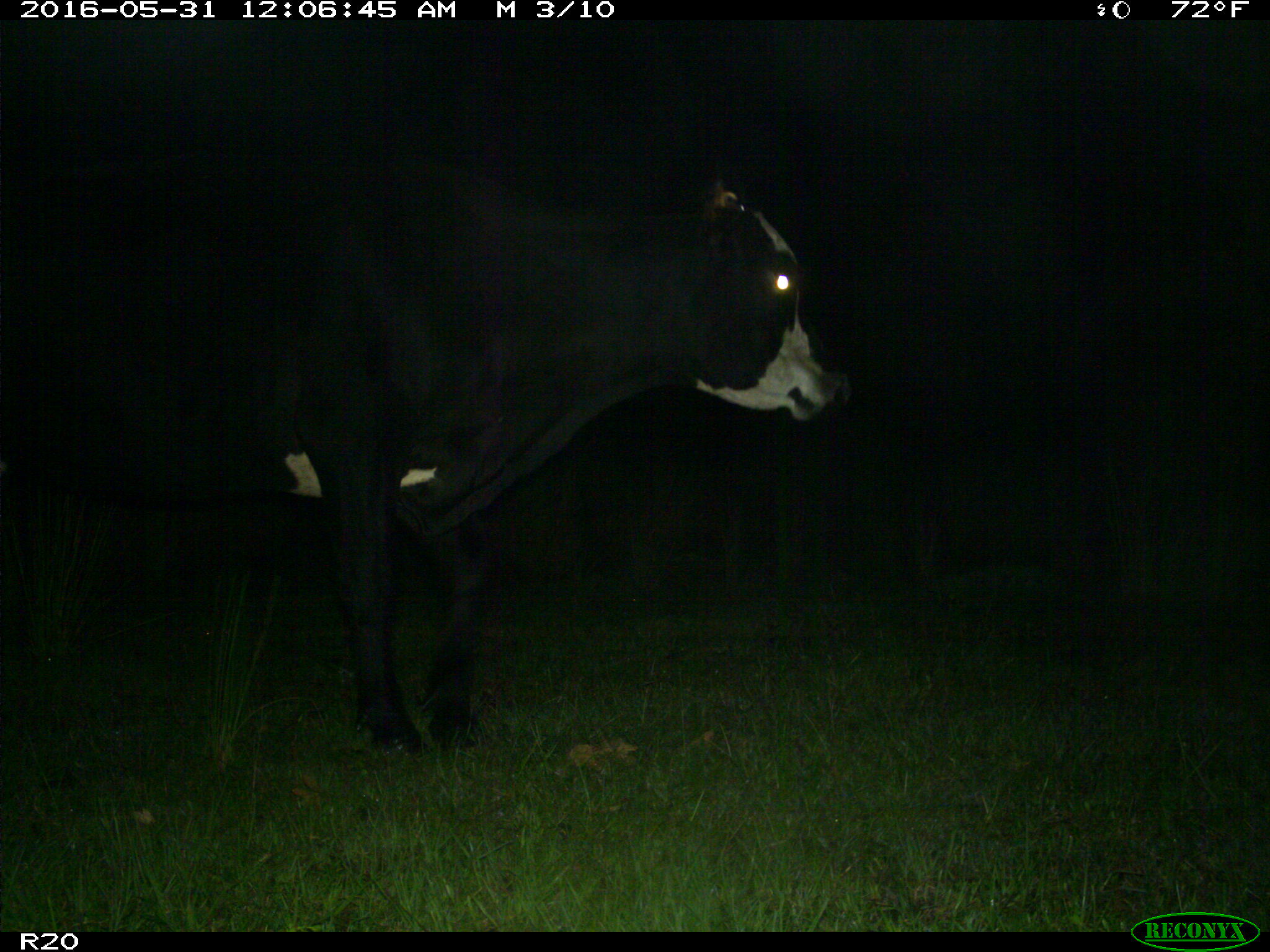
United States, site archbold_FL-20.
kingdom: Animalia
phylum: Chordata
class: Mammalia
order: Artiodactyla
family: Bovidae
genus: Bos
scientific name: Bos taurus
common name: domestic cow